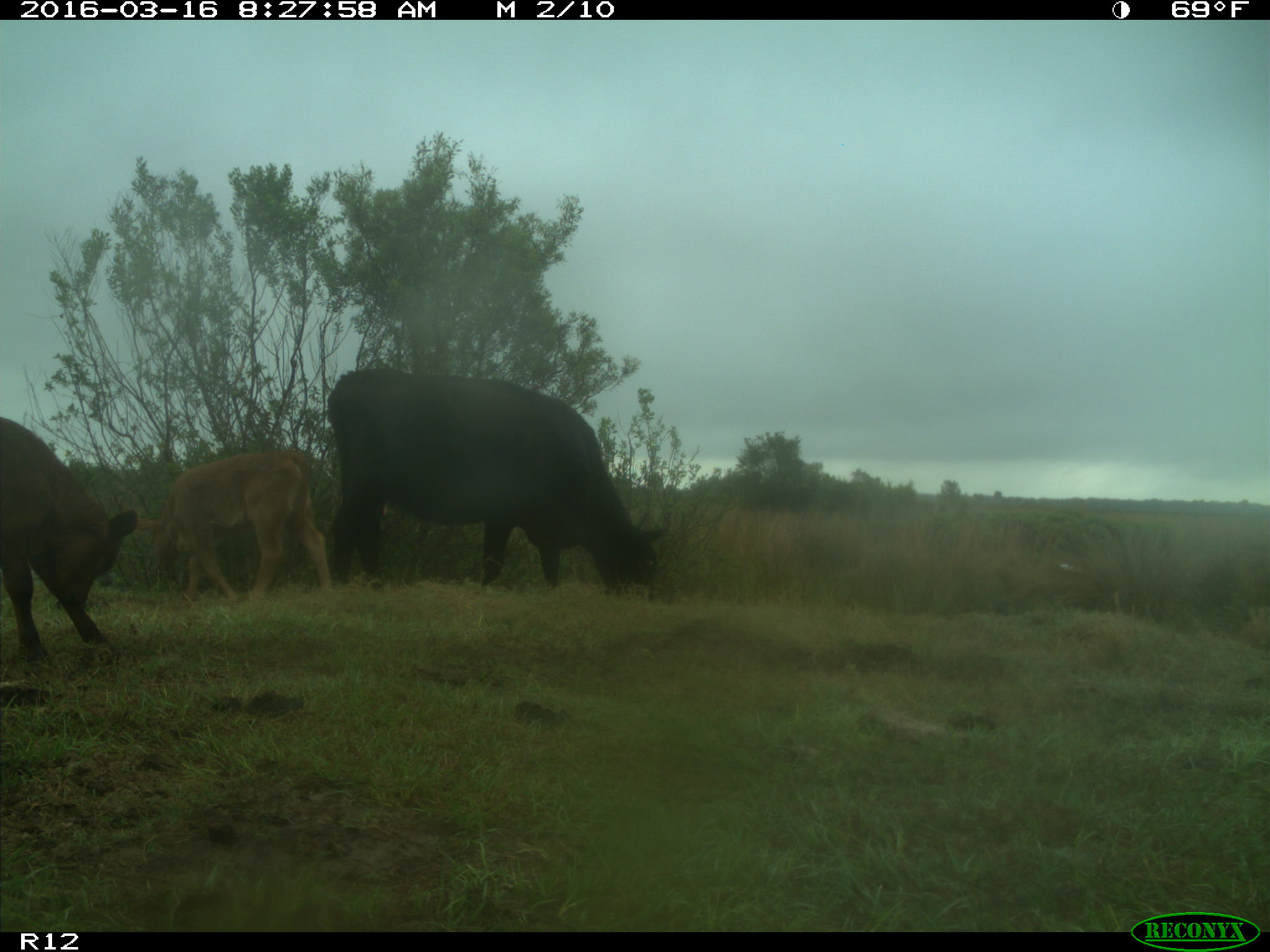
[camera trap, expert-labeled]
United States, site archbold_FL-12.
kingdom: Animalia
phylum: Chordata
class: Mammalia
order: Artiodactyla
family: Bovidae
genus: Bos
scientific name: Bos taurus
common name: domestic cow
Bos taurus (domestic cow).